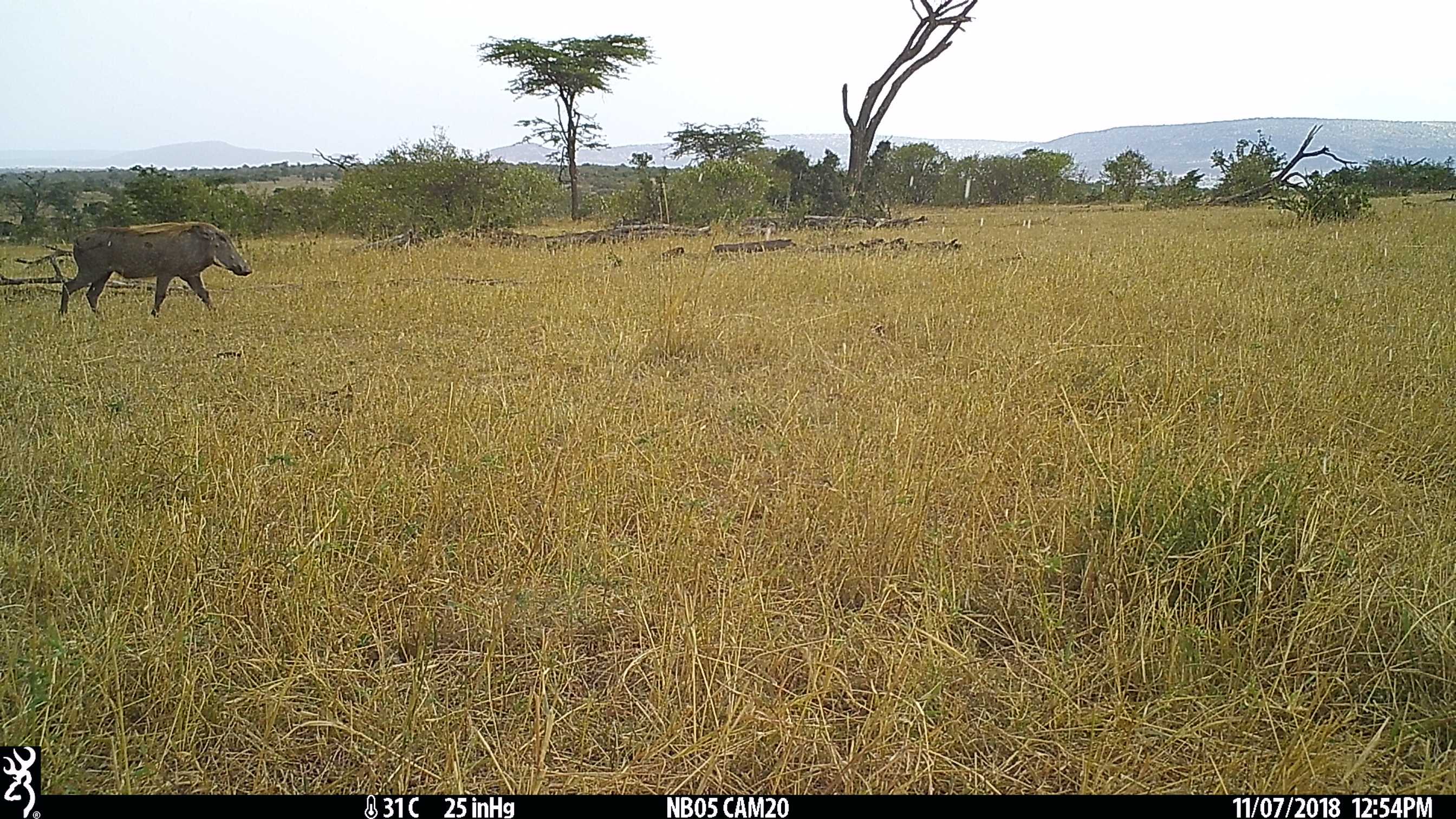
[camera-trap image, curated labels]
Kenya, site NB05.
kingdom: Animalia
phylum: Chordata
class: Mammalia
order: Artiodactyla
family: Suidae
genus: Phacochoerus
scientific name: Phacochoerus africanus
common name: common warthog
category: warthog